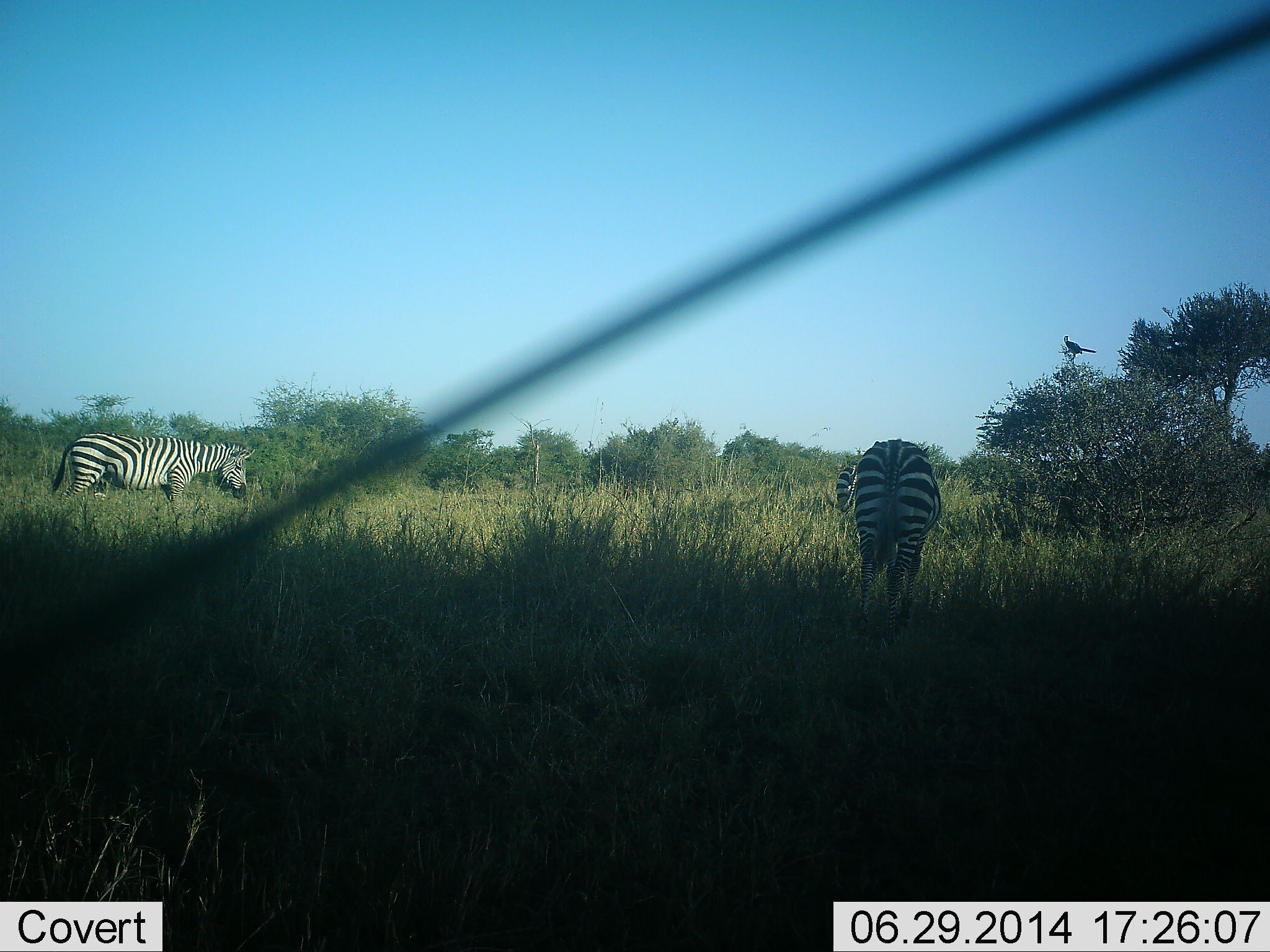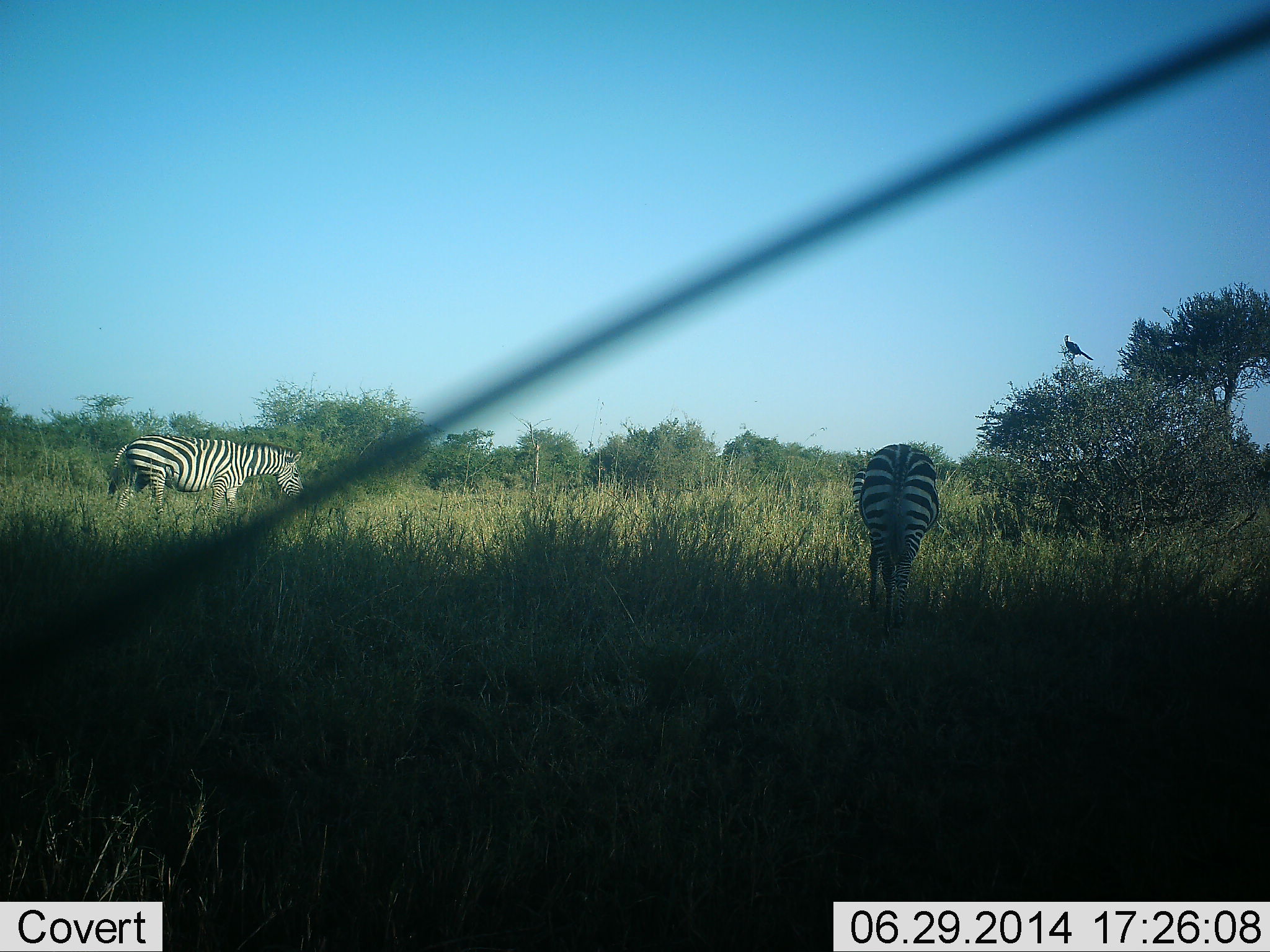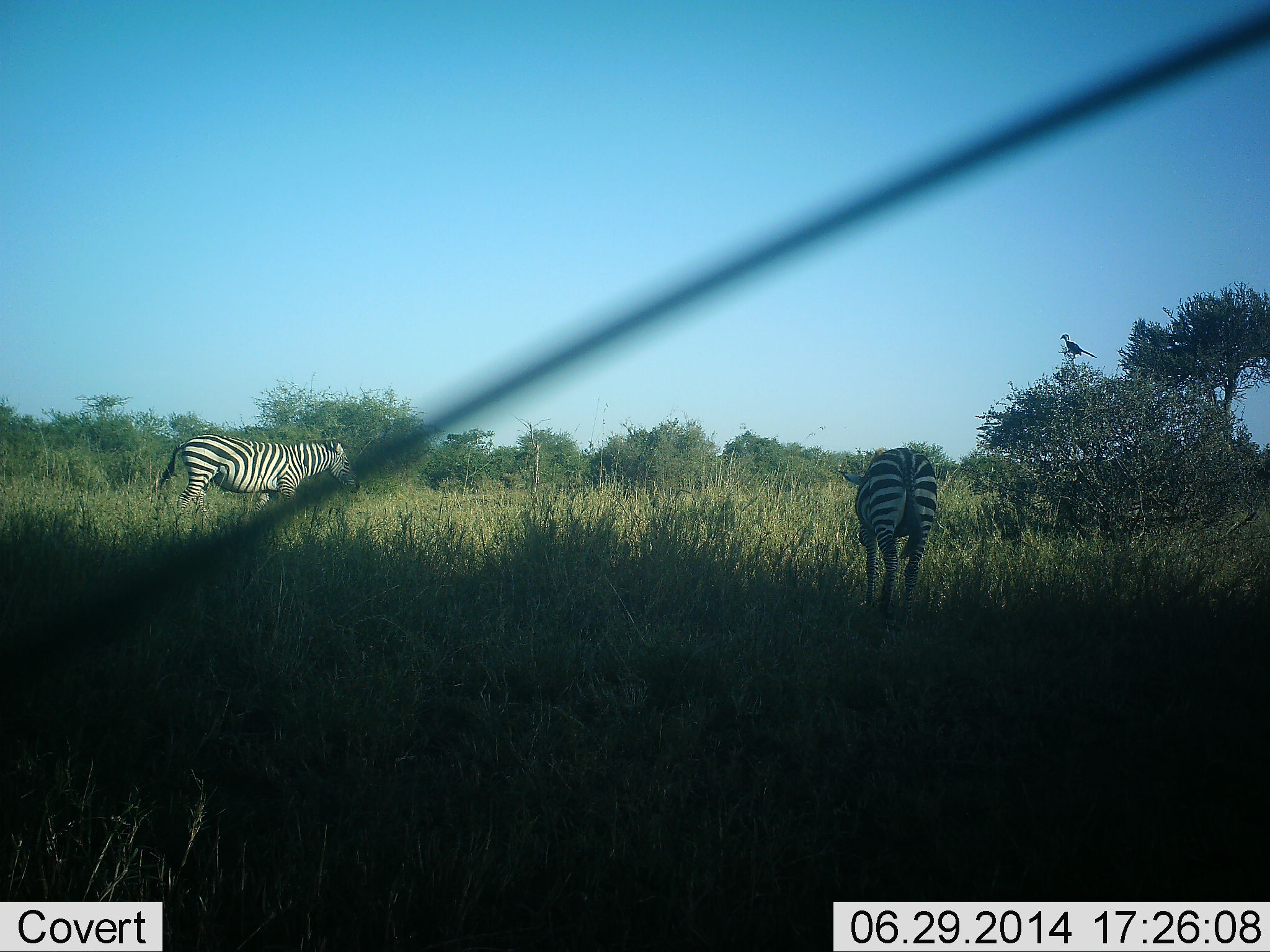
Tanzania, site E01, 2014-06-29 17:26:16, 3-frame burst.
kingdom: Animalia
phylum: Chordata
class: Aves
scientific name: Aves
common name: bird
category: otherbird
Otherbird (bird) (Aves), count 1. Behavior (volunteer vote fractions): standing 50%, resting 50%, moving 0%, interacting 0%. Young present (vote fraction): 0%. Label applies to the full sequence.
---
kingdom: Animalia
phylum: Chordata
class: Mammalia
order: Perissodactyla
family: Equidae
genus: Equus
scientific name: Equus quagga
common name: plains zebra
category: zebra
Zebra (plains zebra) (Equus quagga), count 2. Behavior (volunteer vote fractions): standing 33%, resting 0%, moving 60%, interacting 0%. Young present (vote fraction): 0%. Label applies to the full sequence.